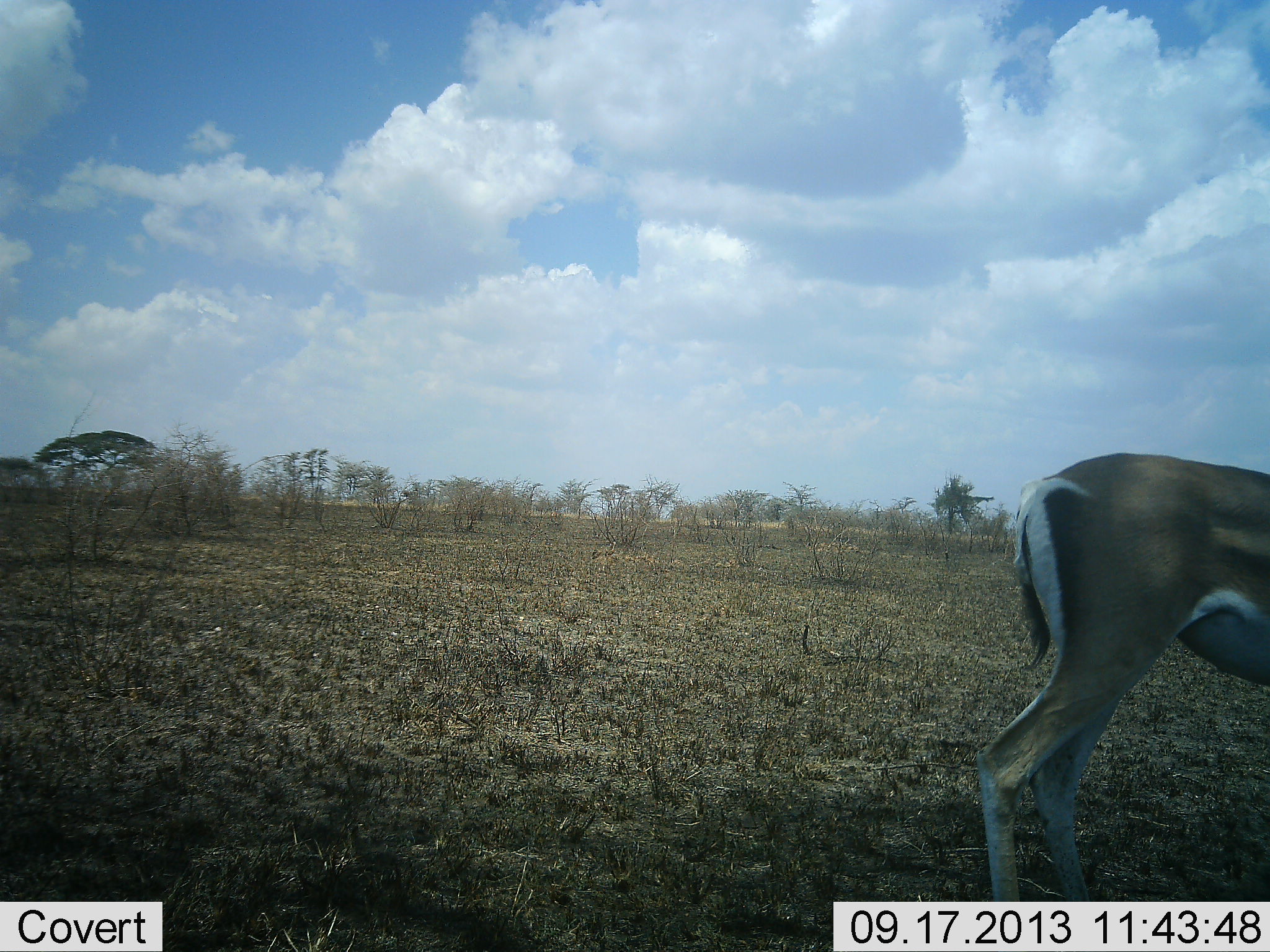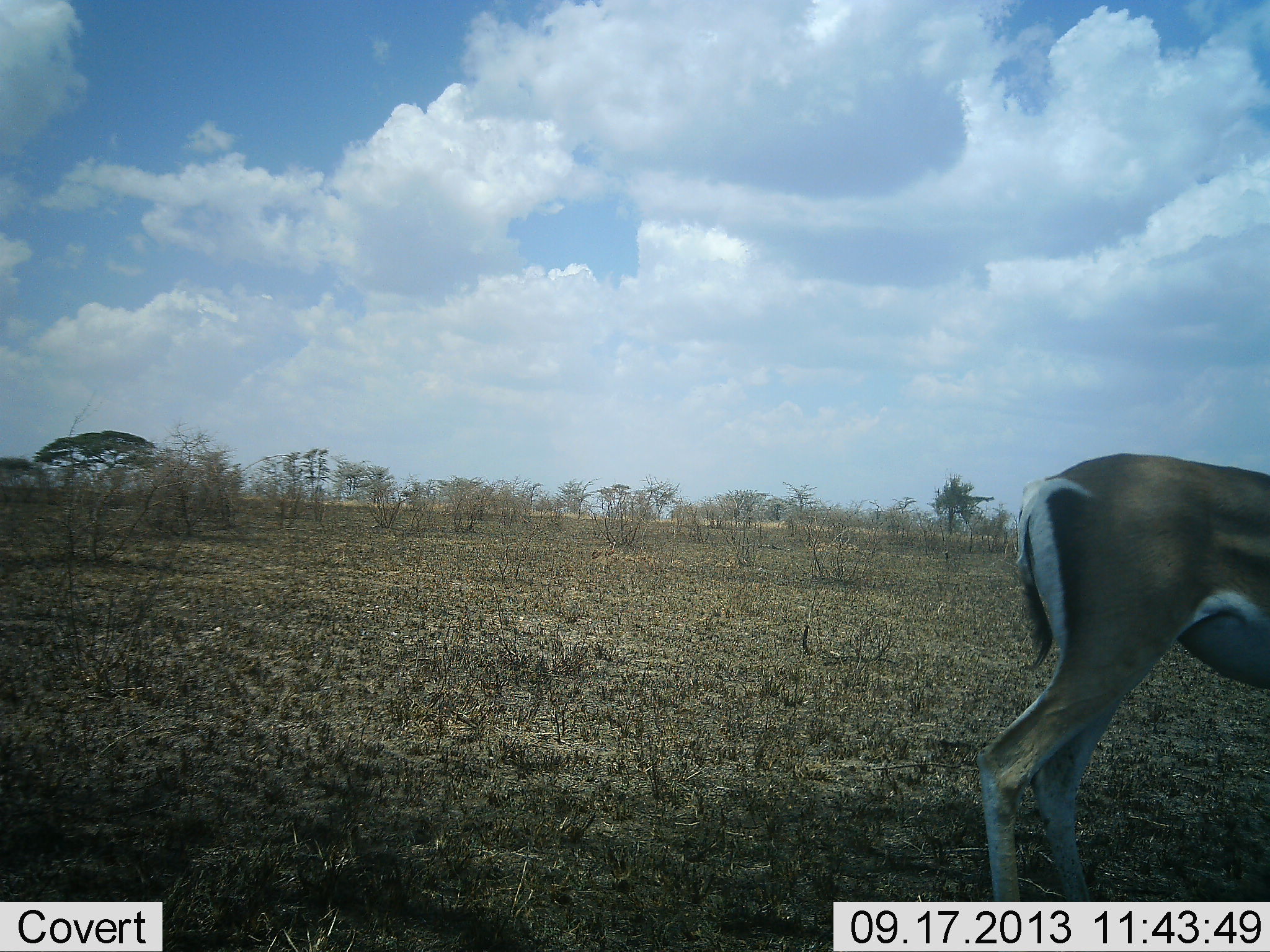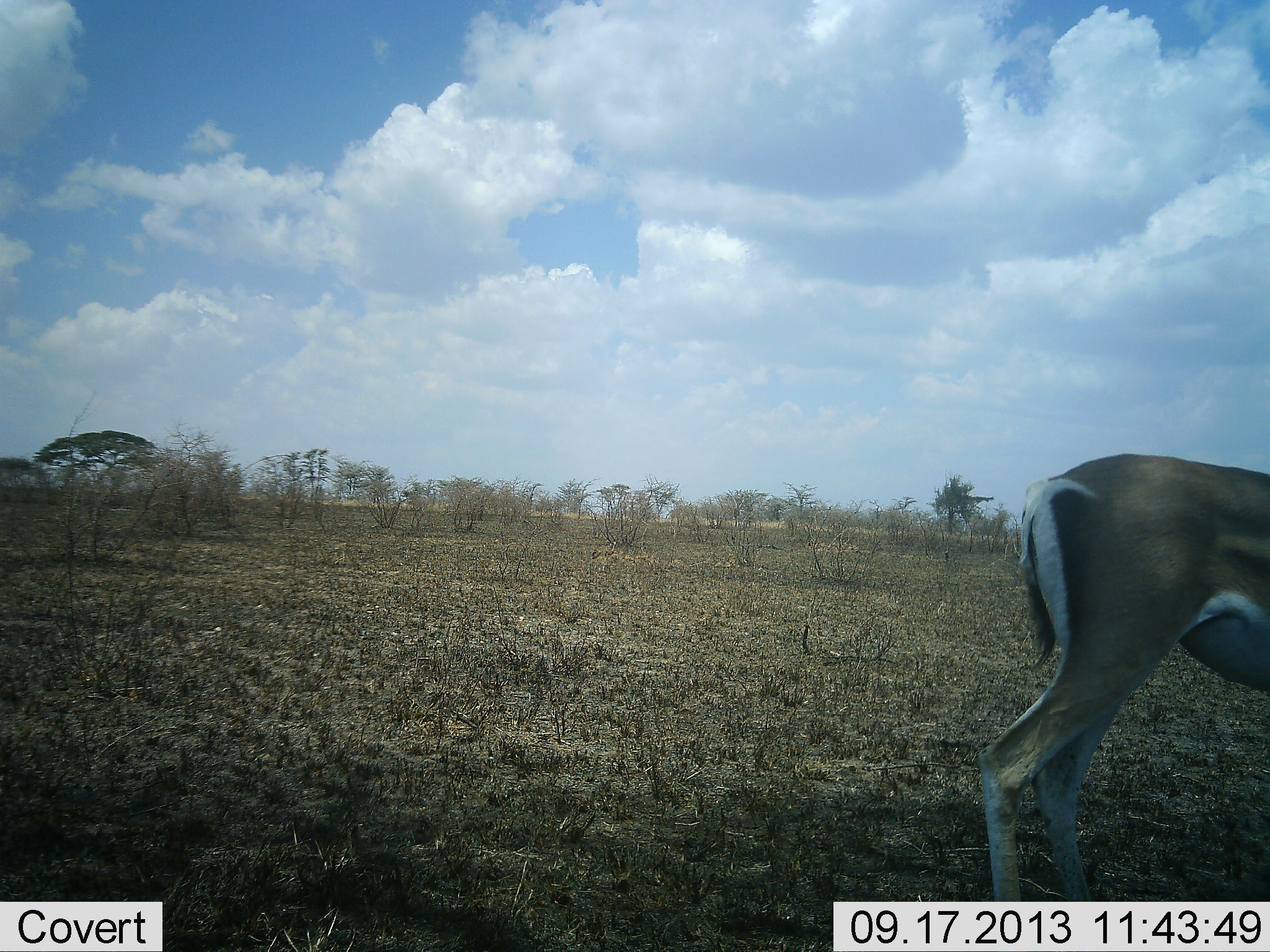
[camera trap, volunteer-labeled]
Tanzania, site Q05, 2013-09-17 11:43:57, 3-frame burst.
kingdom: Animalia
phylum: Chordata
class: Mammalia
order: Artiodactyla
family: Bovidae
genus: Nanger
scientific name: Nanger granti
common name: grant's gazelle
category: gazellegrants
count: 1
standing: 94%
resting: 6%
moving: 0%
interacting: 0%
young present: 0%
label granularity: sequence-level